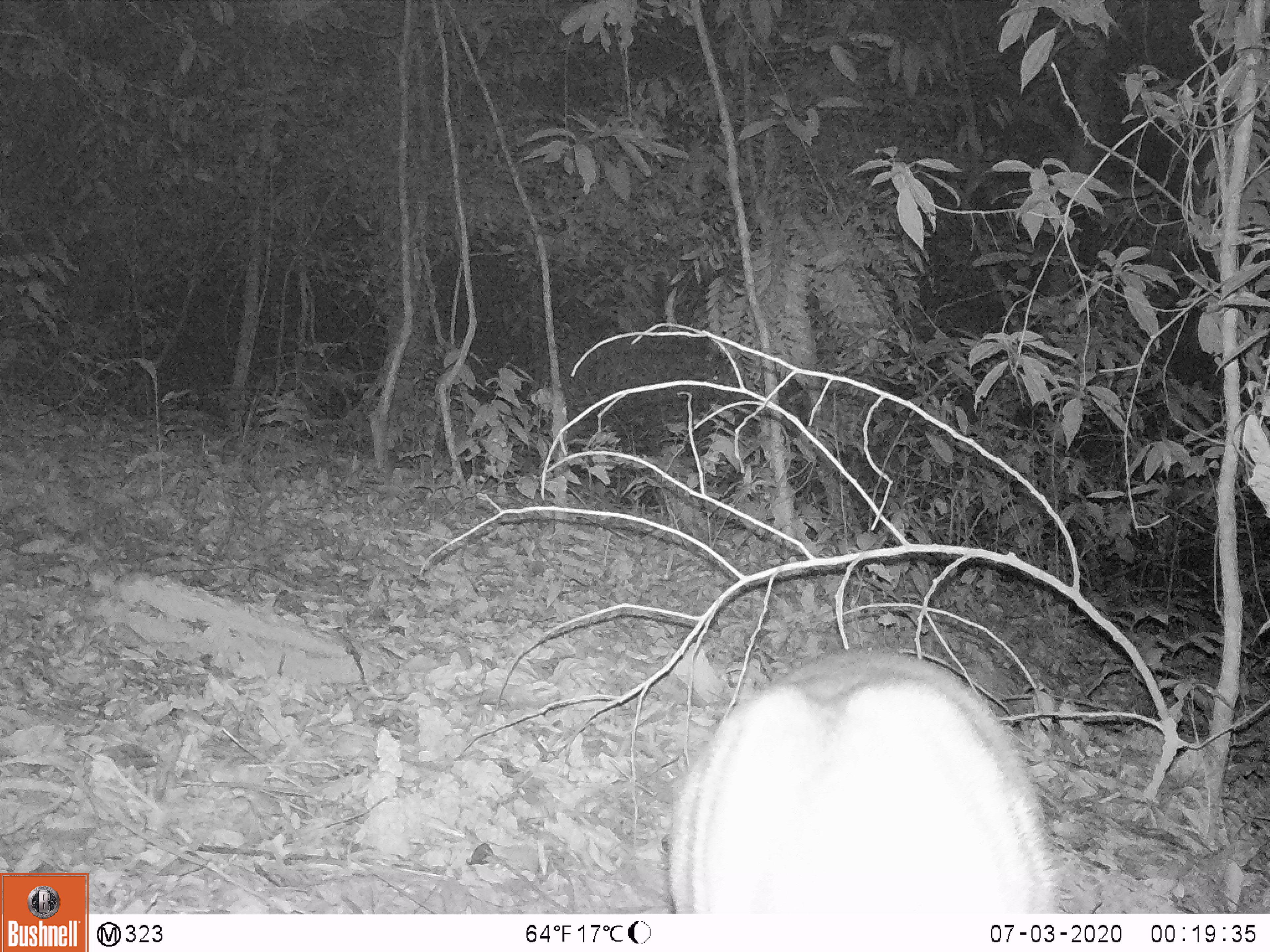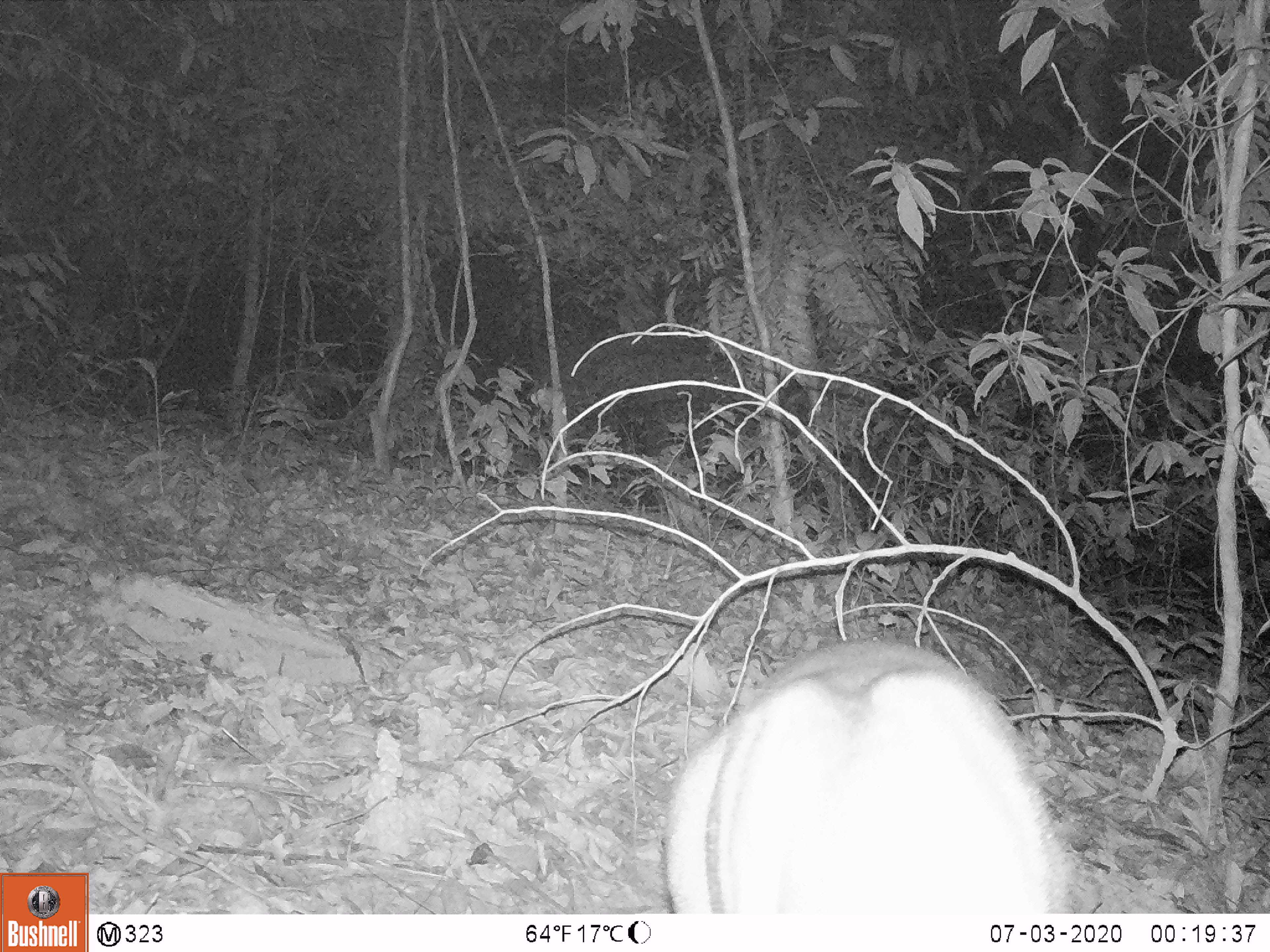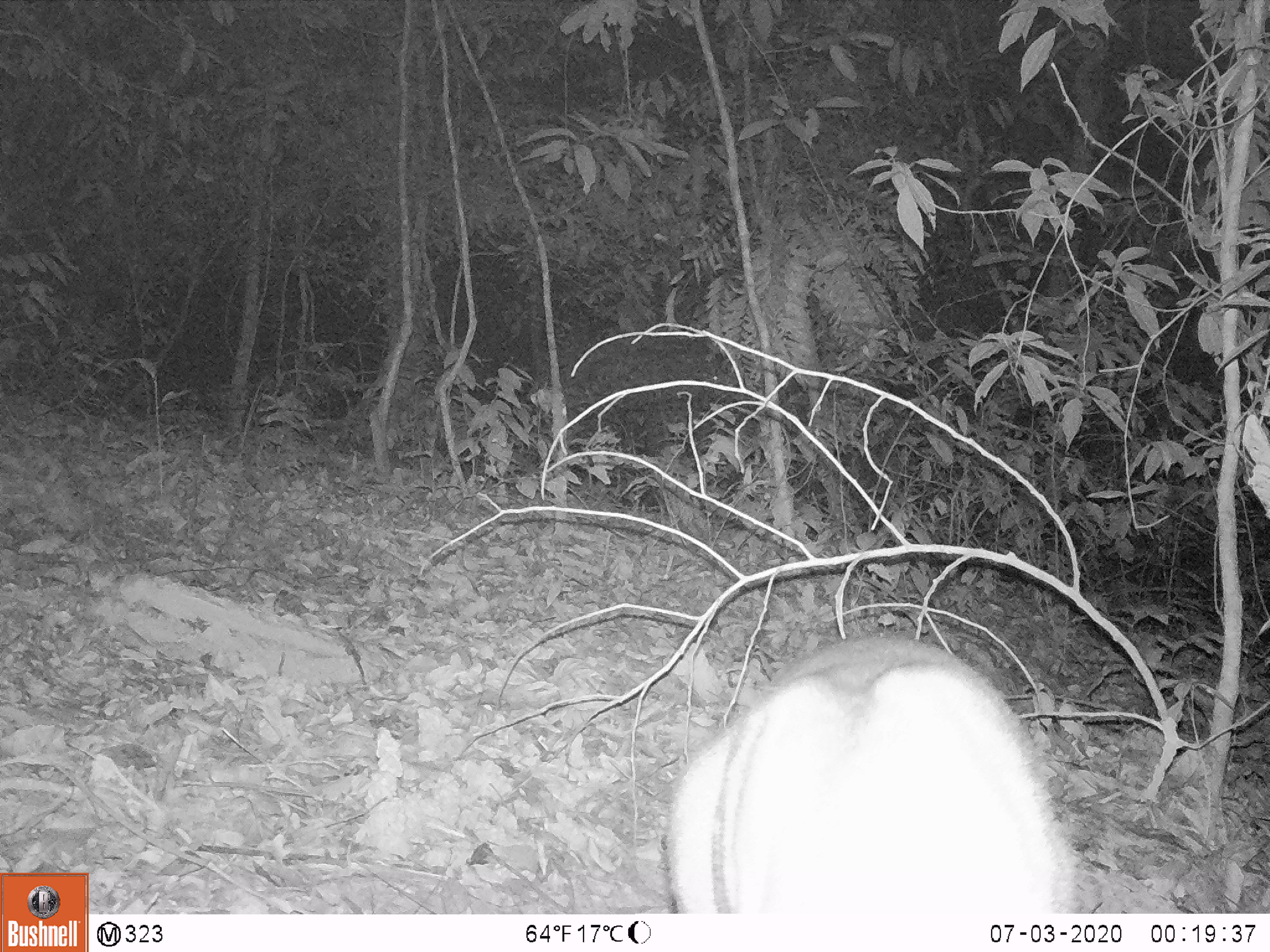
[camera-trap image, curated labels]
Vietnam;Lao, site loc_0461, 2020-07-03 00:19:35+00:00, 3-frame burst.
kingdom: Animalia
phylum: Chordata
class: Mammalia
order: Artiodactyla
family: Cervidae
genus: Muntiacus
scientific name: Muntiacus vuquangensis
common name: large-antlered muntjac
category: large antlered muntjac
Large antlered muntjac (large-antlered muntjac) (Muntiacus vuquangensis). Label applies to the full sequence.